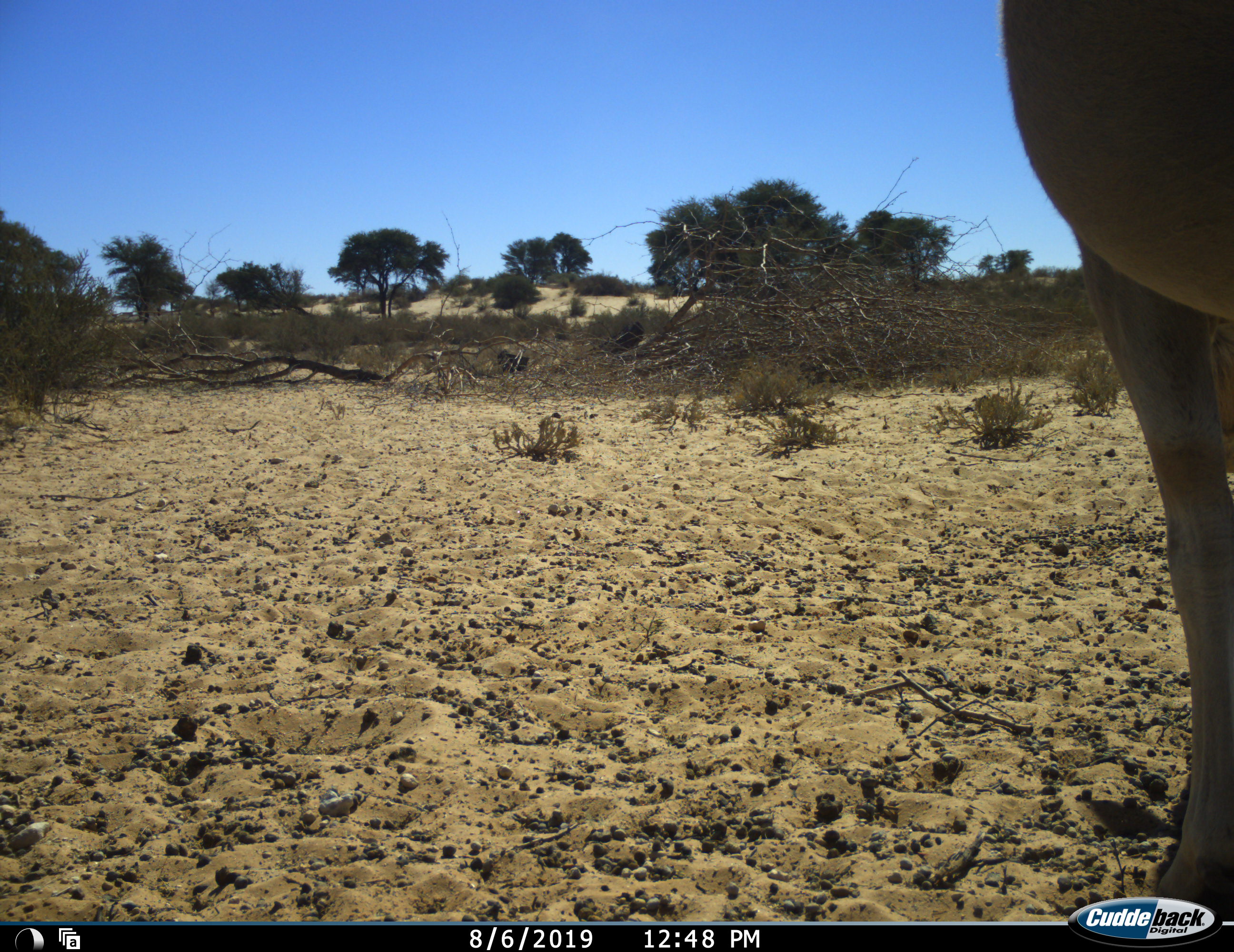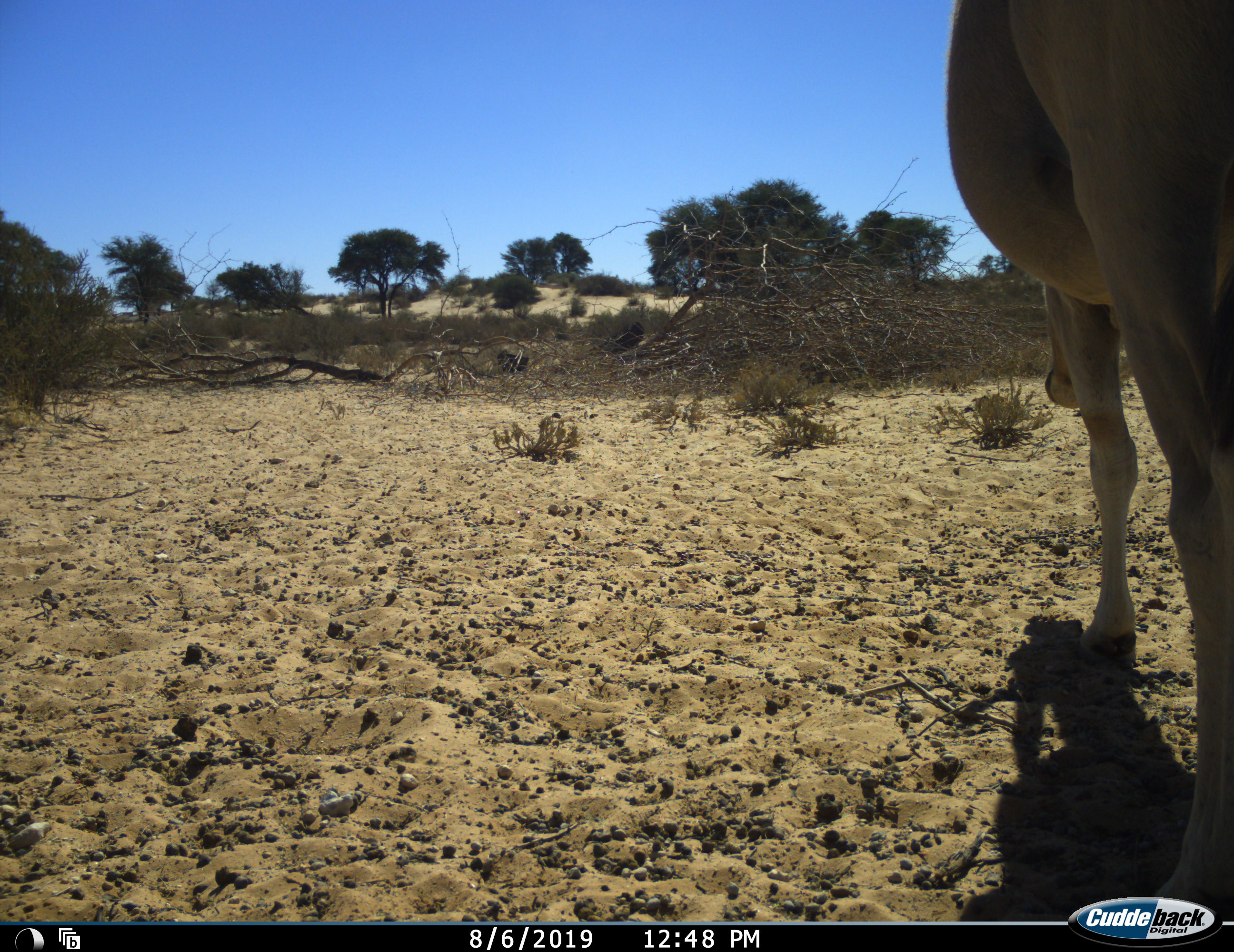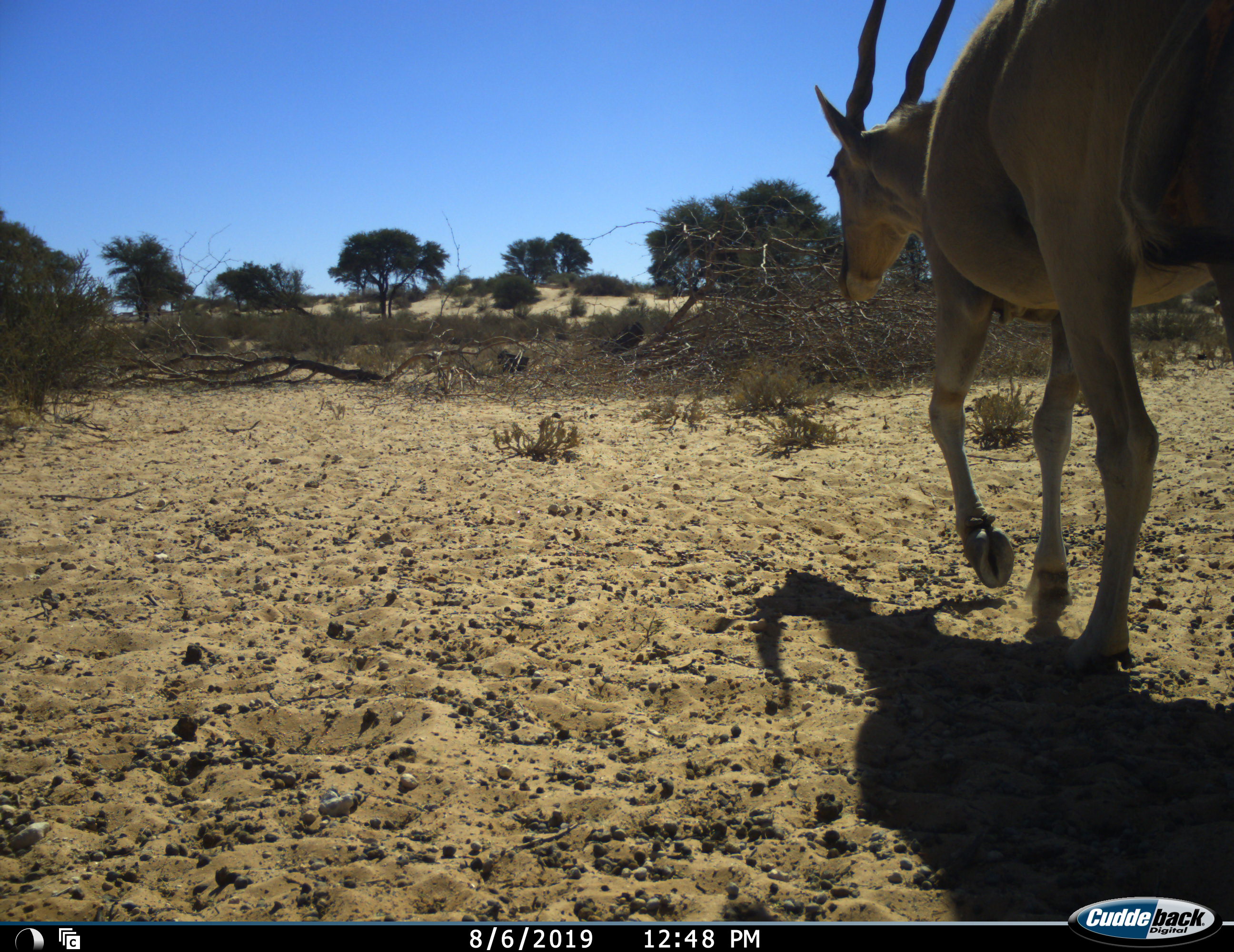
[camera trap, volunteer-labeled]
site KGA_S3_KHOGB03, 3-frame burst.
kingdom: Animalia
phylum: Chordata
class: Mammalia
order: Artiodactyla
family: Bovidae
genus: Tragelaphus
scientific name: Tragelaphus oryx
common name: eland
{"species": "eland (Tragelaphus oryx)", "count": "1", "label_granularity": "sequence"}